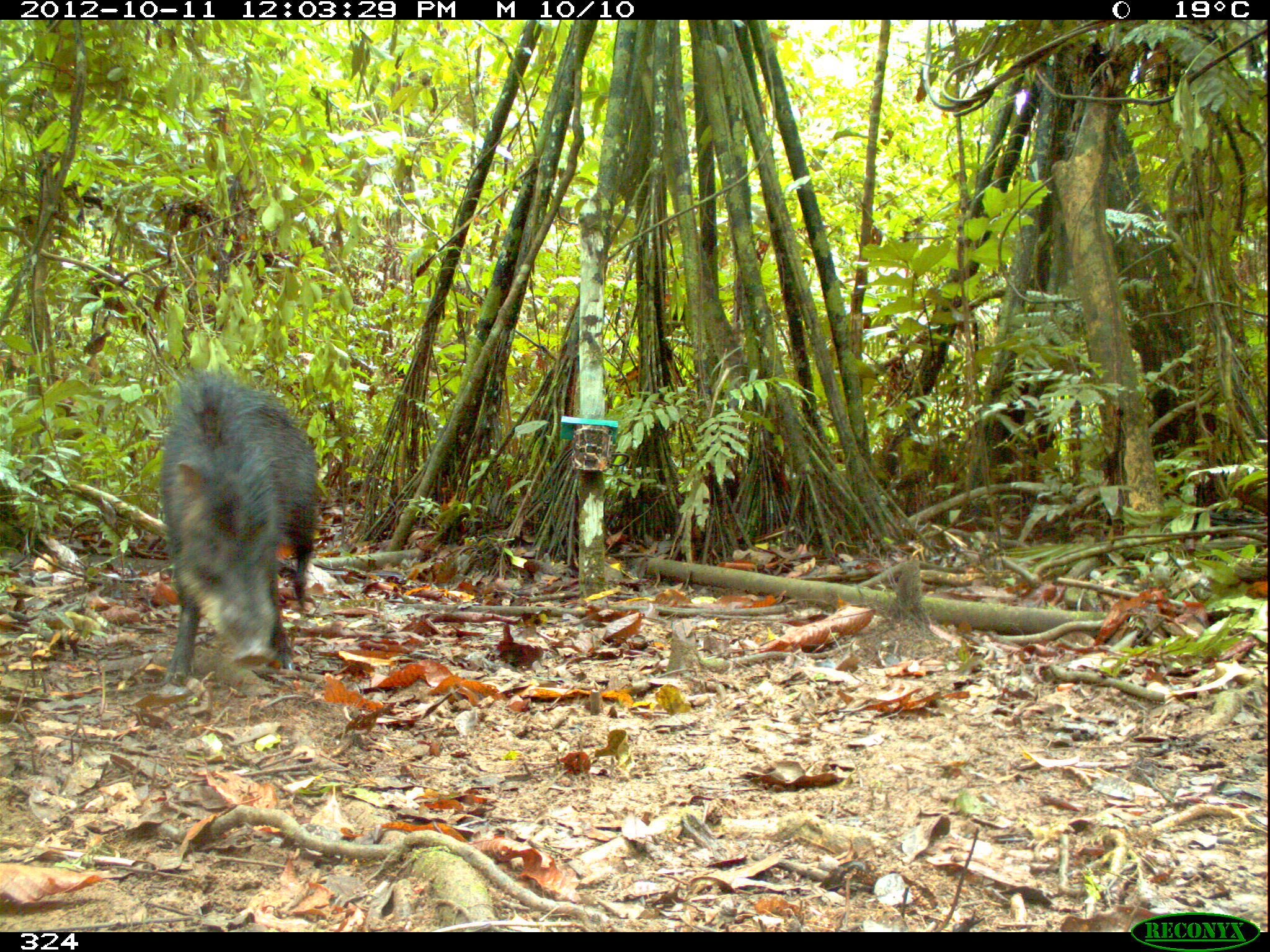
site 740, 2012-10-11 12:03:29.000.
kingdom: Animalia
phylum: Chordata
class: Mammalia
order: Artiodactyla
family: Tayassuidae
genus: Tayassu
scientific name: Tayassu pecari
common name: white-lipped peccary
Tayassu pecari (white-lipped peccary).